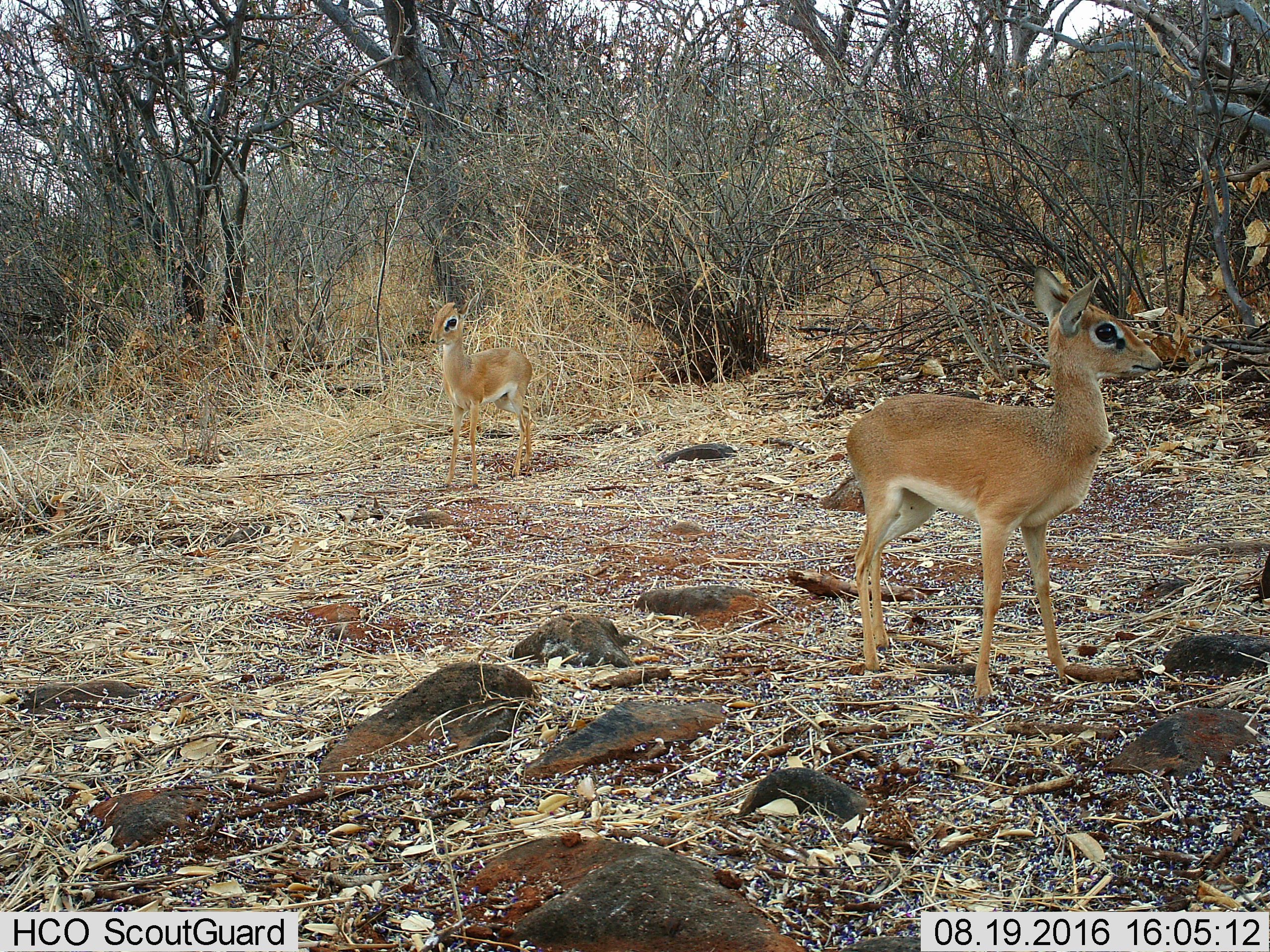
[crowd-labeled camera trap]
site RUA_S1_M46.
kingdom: Animalia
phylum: Chordata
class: Mammalia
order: Artiodactyla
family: Bovidae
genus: Madoqua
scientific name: Madoqua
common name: dik-dik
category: dikdik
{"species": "dikdik (dik-dik) (Madoqua)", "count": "2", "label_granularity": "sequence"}